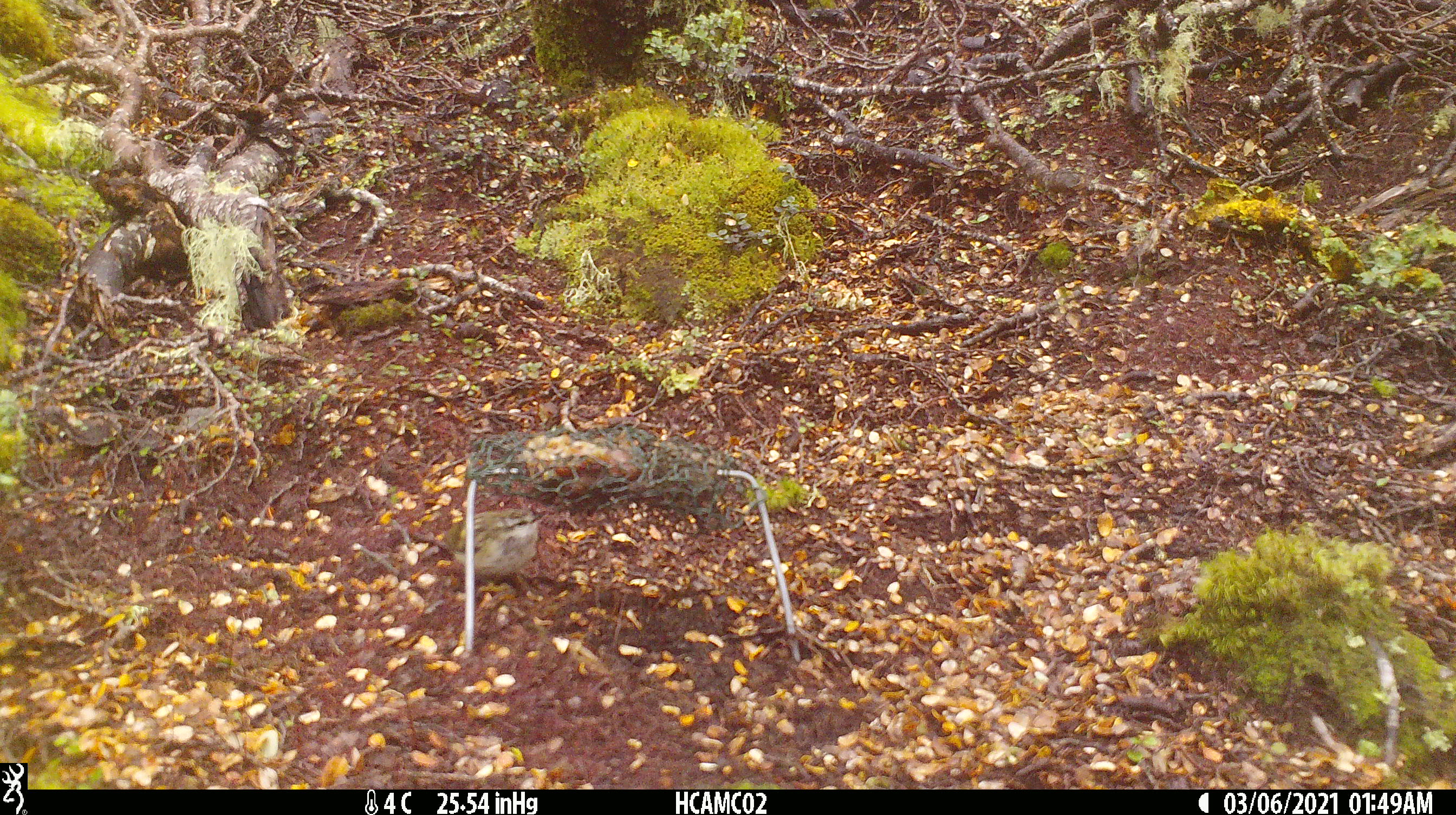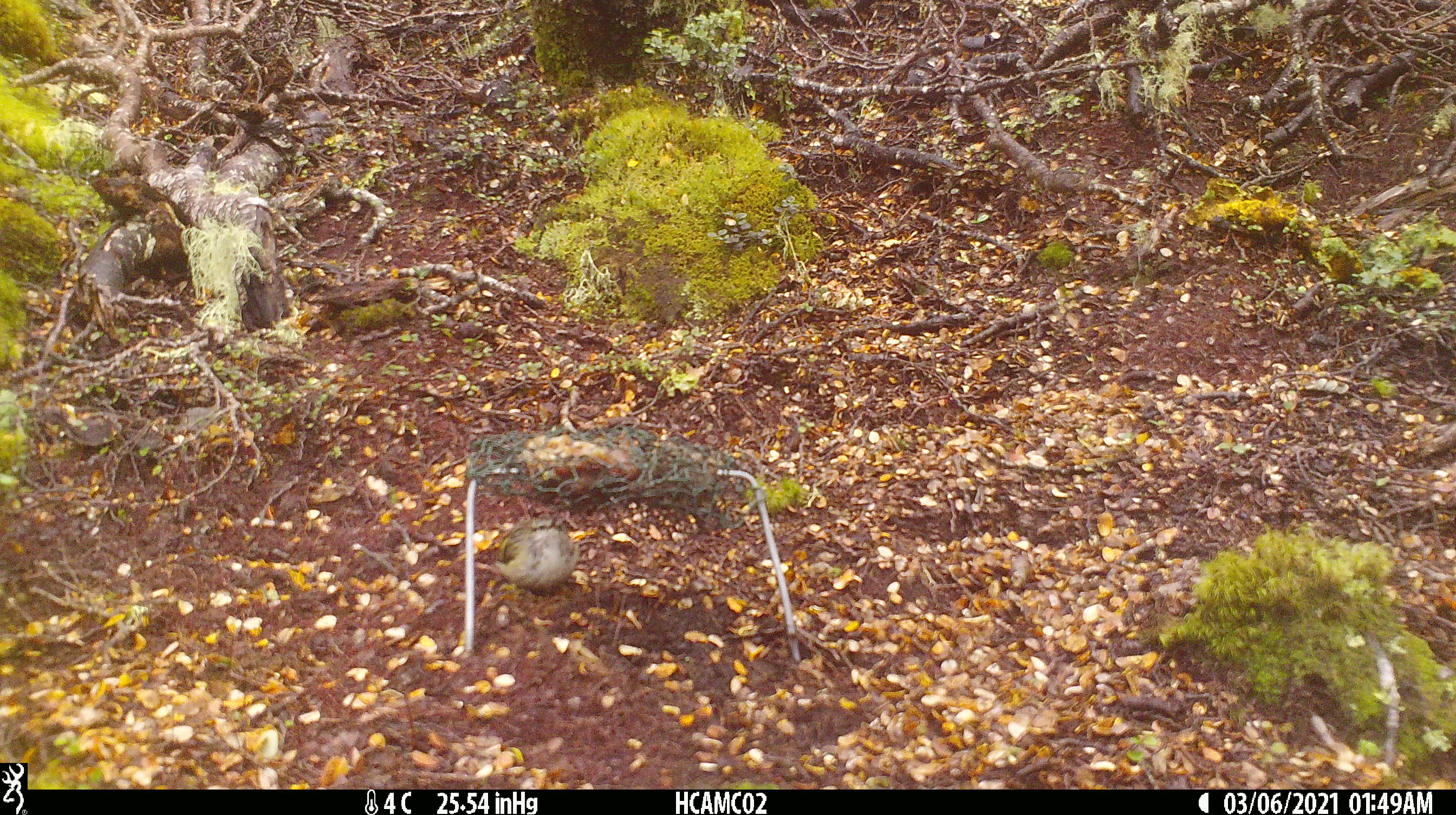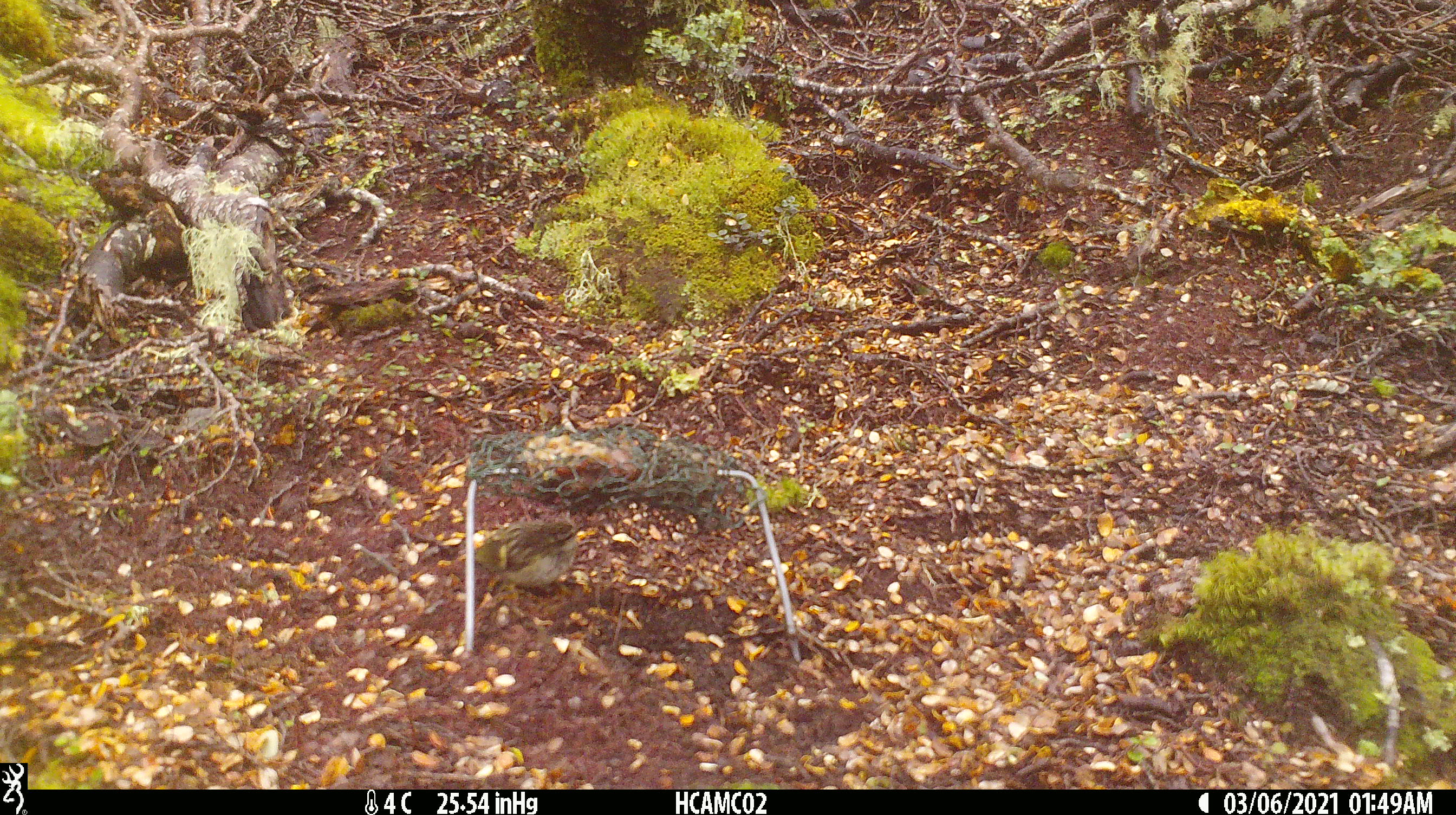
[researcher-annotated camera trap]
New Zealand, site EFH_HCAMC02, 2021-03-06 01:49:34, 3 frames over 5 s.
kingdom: Animalia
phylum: Chordata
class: Aves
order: Passeriformes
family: Acanthisittidae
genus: Acanthisitta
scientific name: Acanthisitta chloris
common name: rifleman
Rifleman (Acanthisitta chloris).